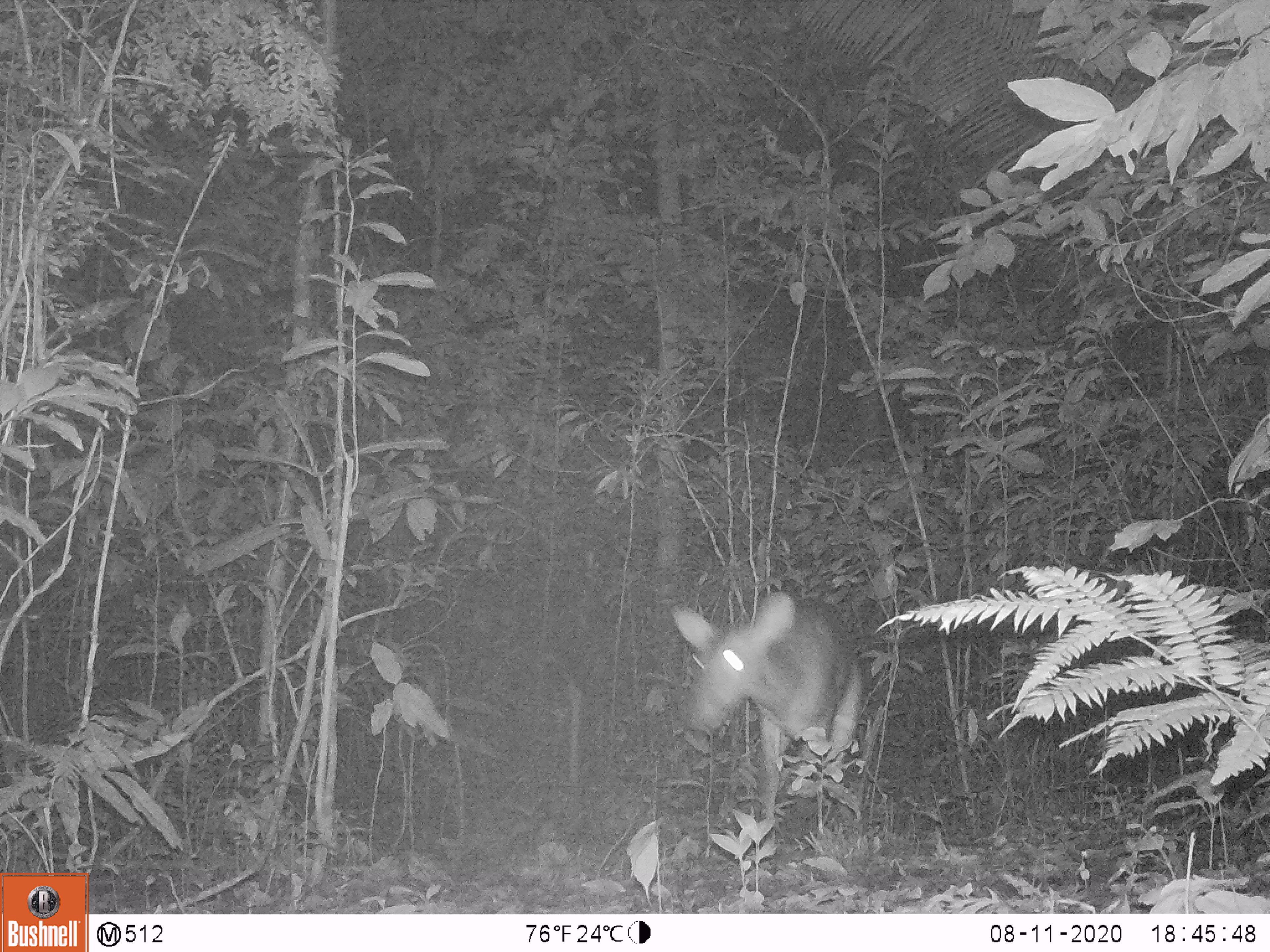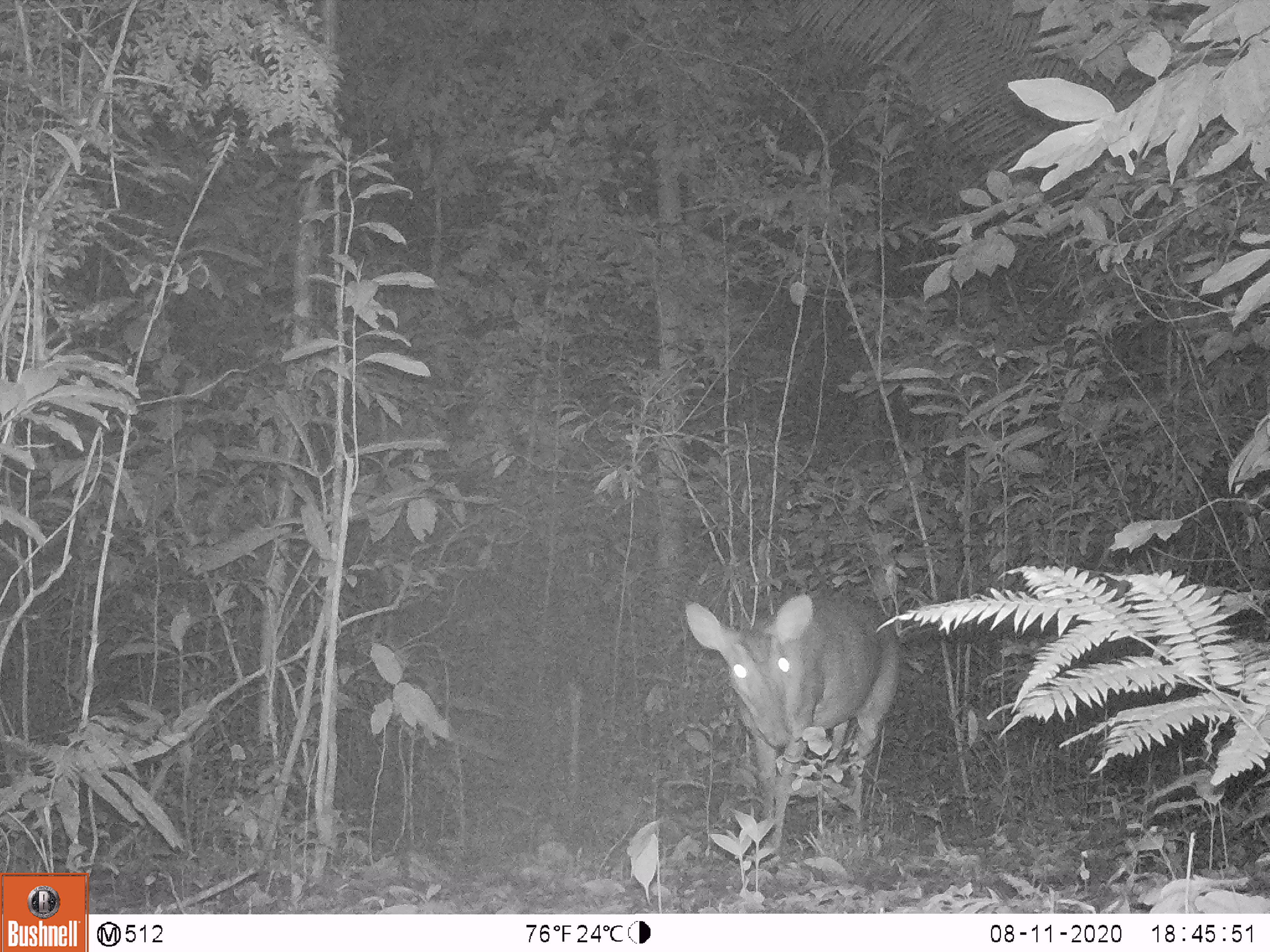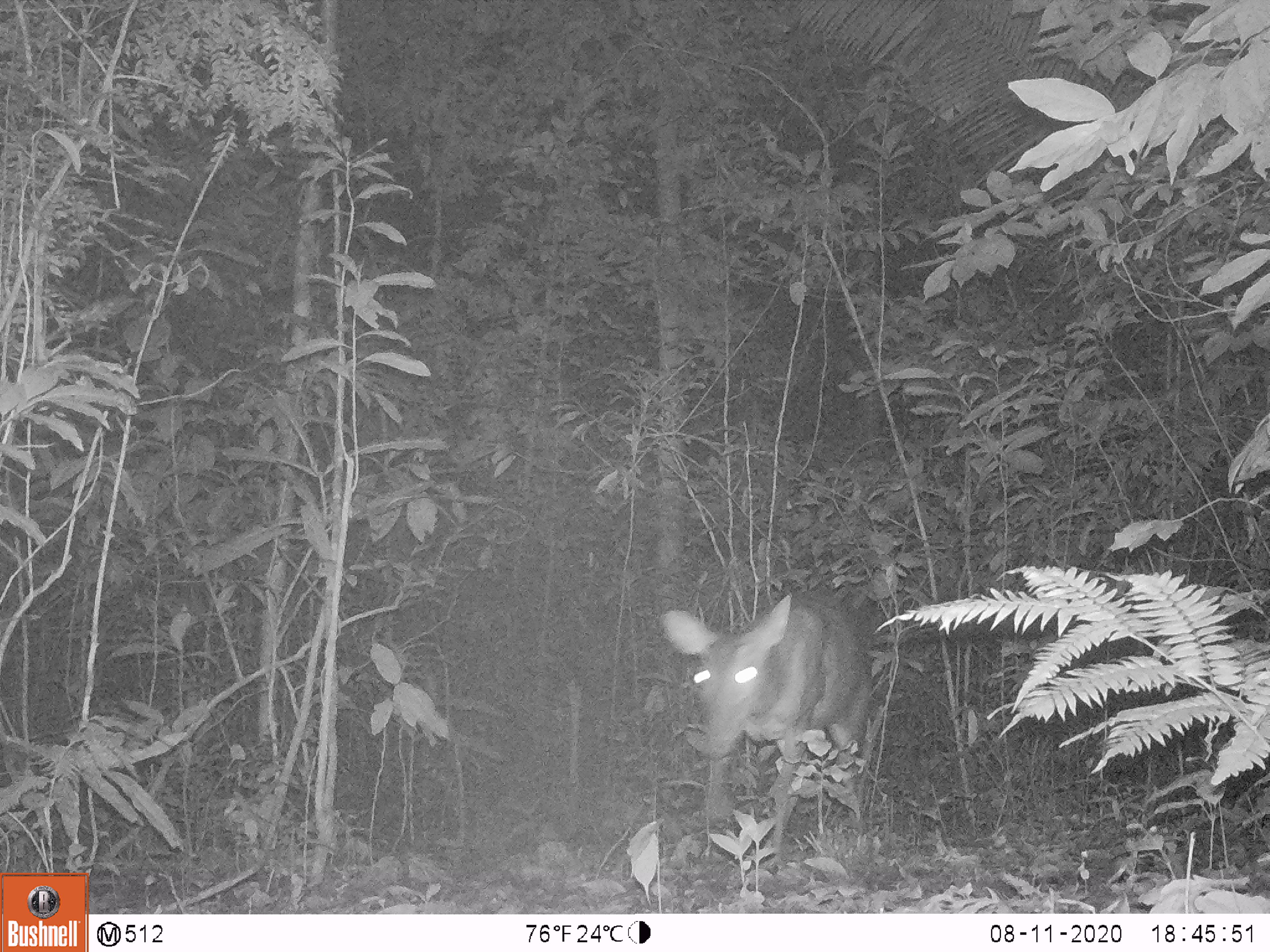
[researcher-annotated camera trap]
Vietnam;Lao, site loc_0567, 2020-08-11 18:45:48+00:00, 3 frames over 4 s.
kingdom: Animalia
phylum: Chordata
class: Mammalia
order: Artiodactyla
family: Cervidae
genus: Muntiacus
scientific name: Muntiacus vuquangensis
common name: large-antlered muntjac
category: large antlered muntjac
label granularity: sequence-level